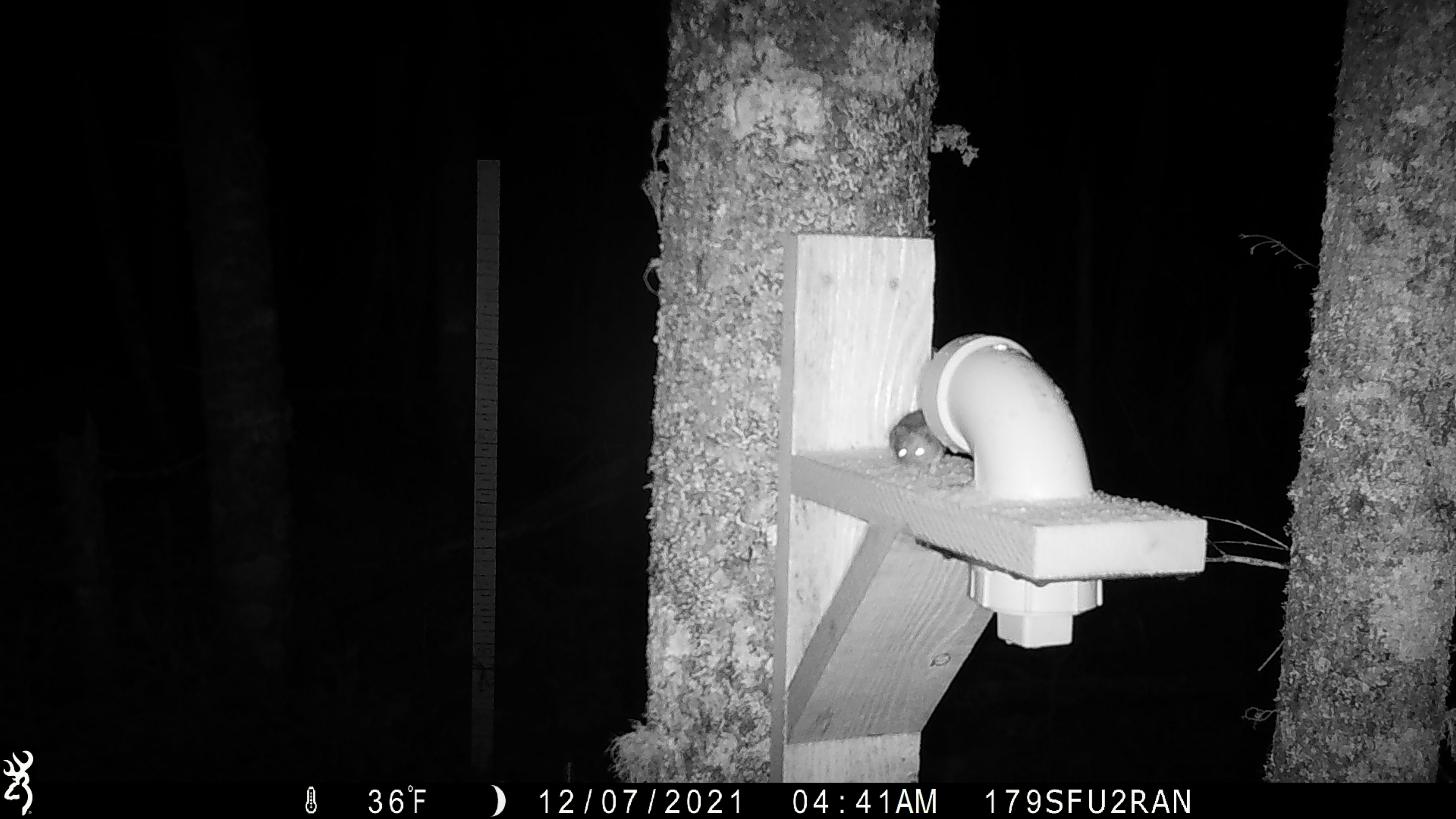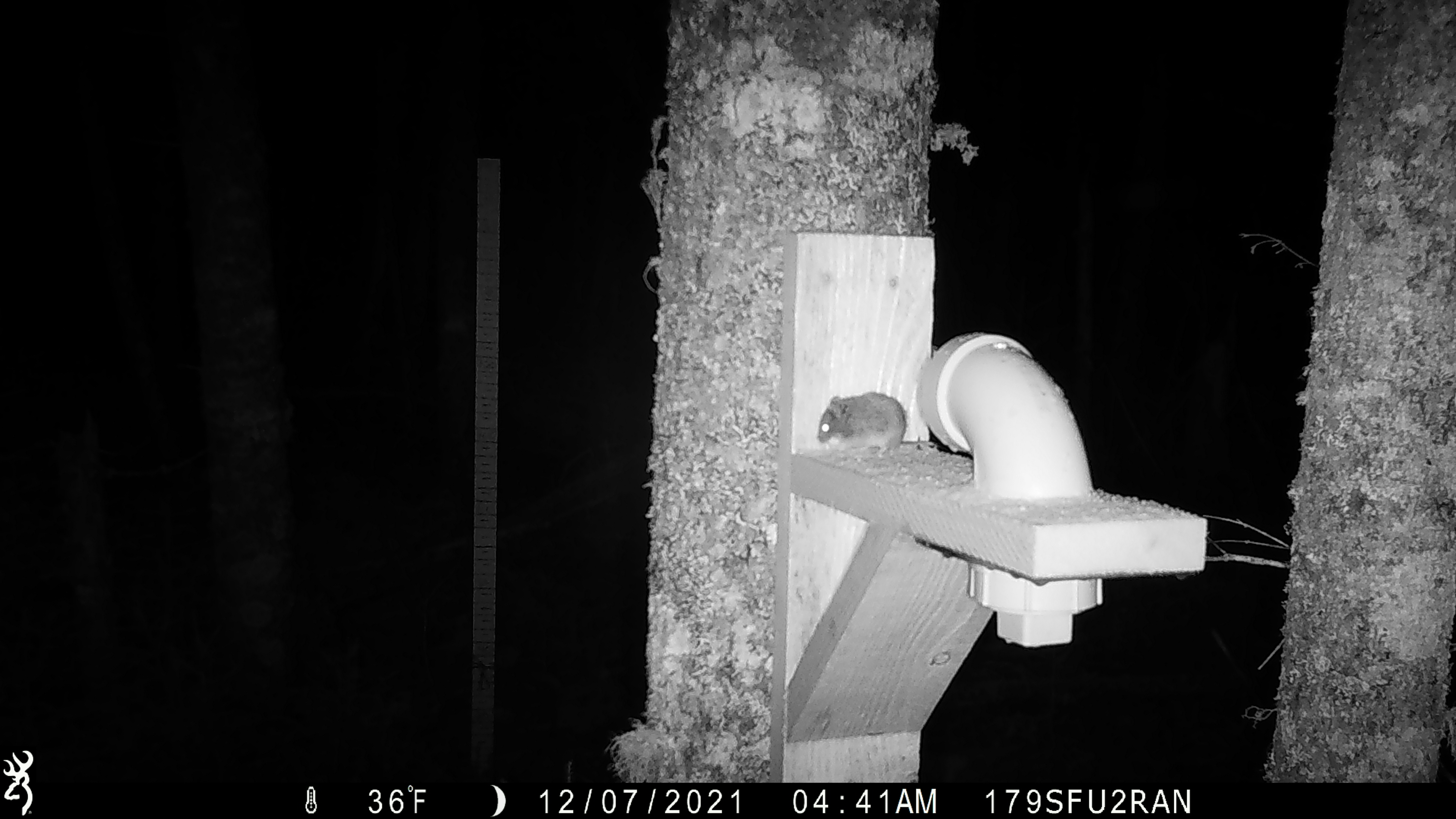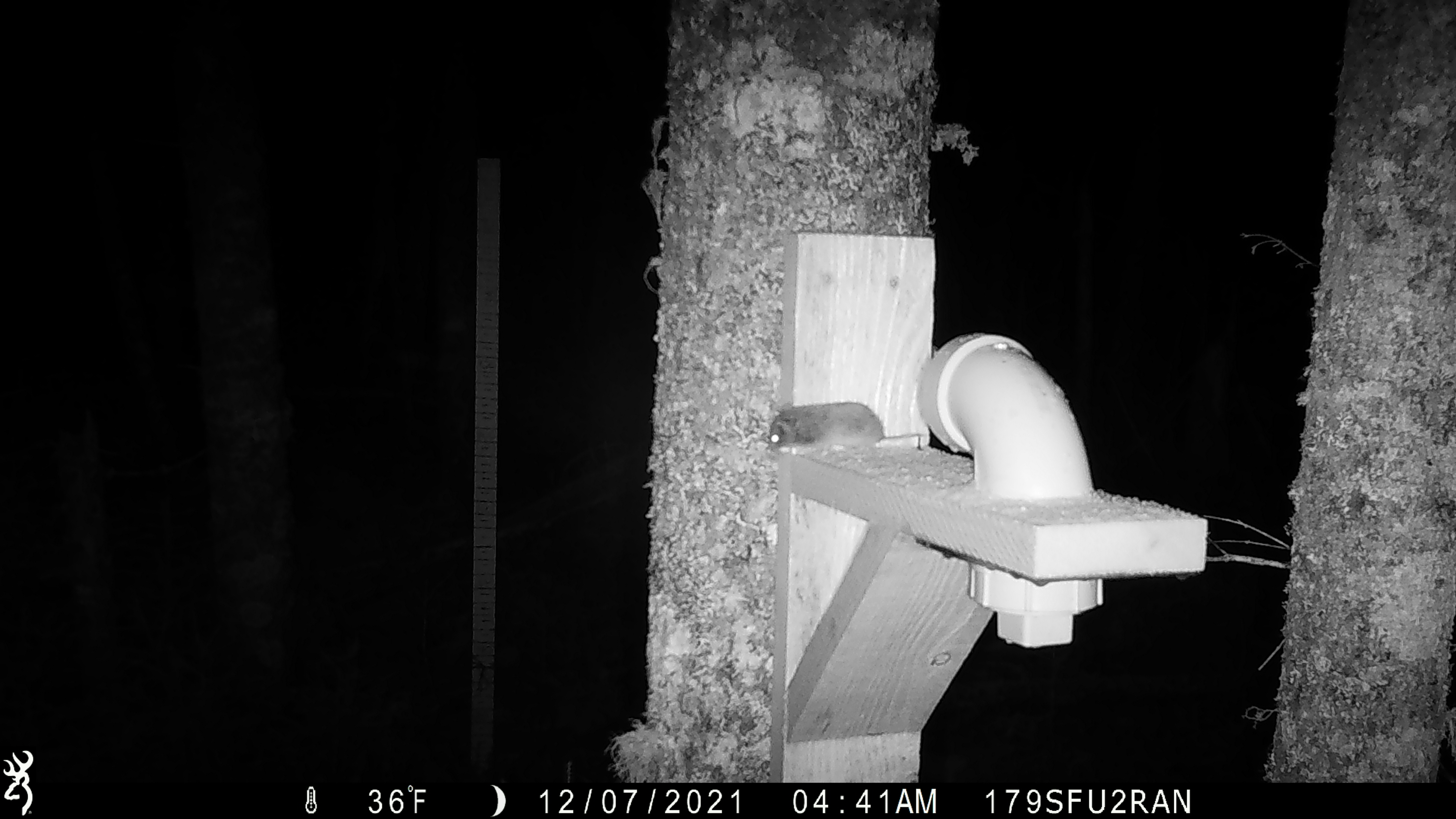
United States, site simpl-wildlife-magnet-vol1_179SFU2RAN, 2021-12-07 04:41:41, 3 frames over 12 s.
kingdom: Animalia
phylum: Chordata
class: Mammalia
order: Rodentia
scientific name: Rodentia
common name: mouse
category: mouse sp.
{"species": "mouse sp. (mouse) (Rodentia)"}